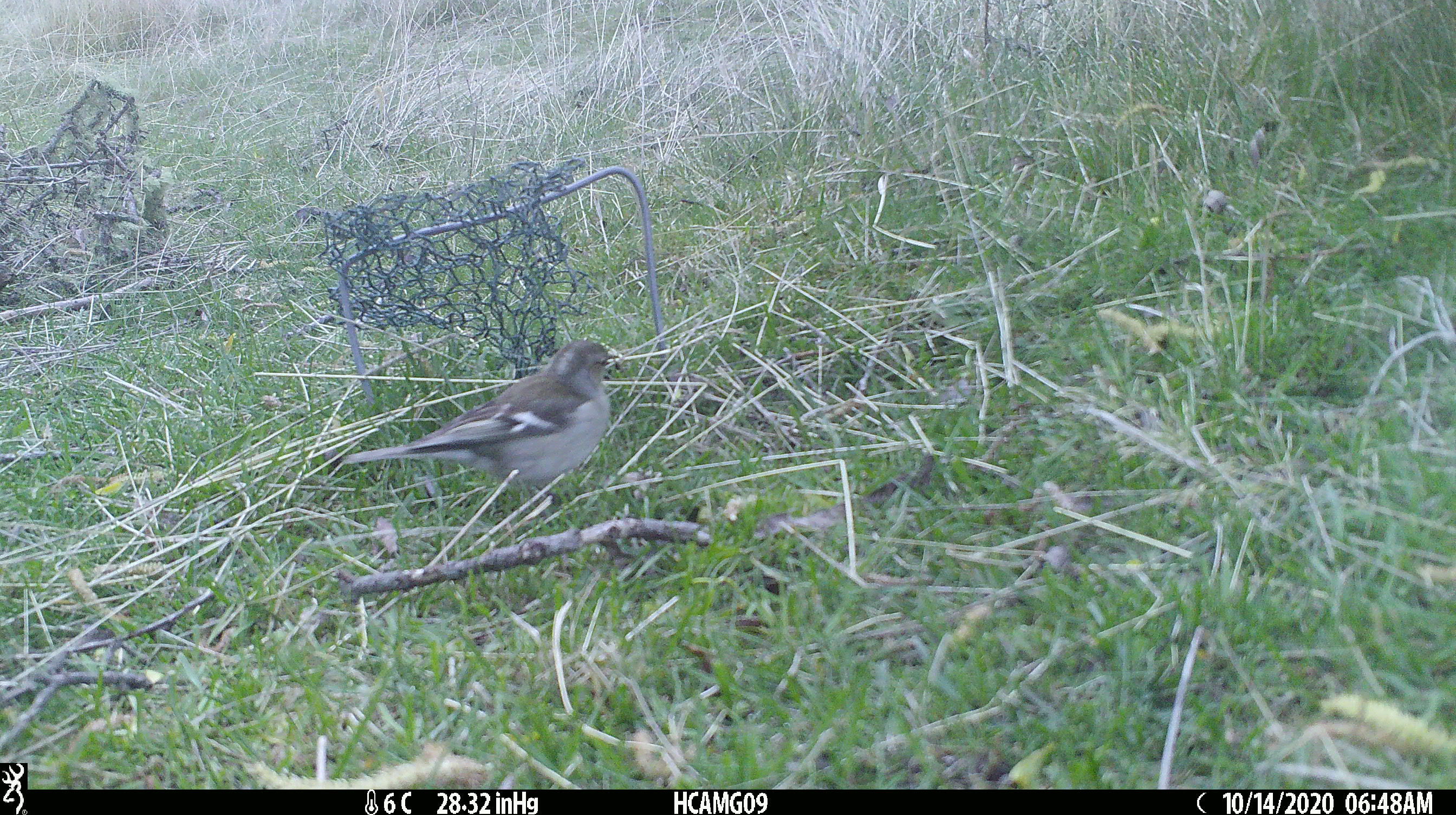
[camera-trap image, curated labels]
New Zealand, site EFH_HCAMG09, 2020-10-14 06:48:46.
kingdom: Animalia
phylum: Chordata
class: Aves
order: Passeriformes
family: Fringillidae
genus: Fringilla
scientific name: Fringilla coelebs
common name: common chaffinch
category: chaffinch